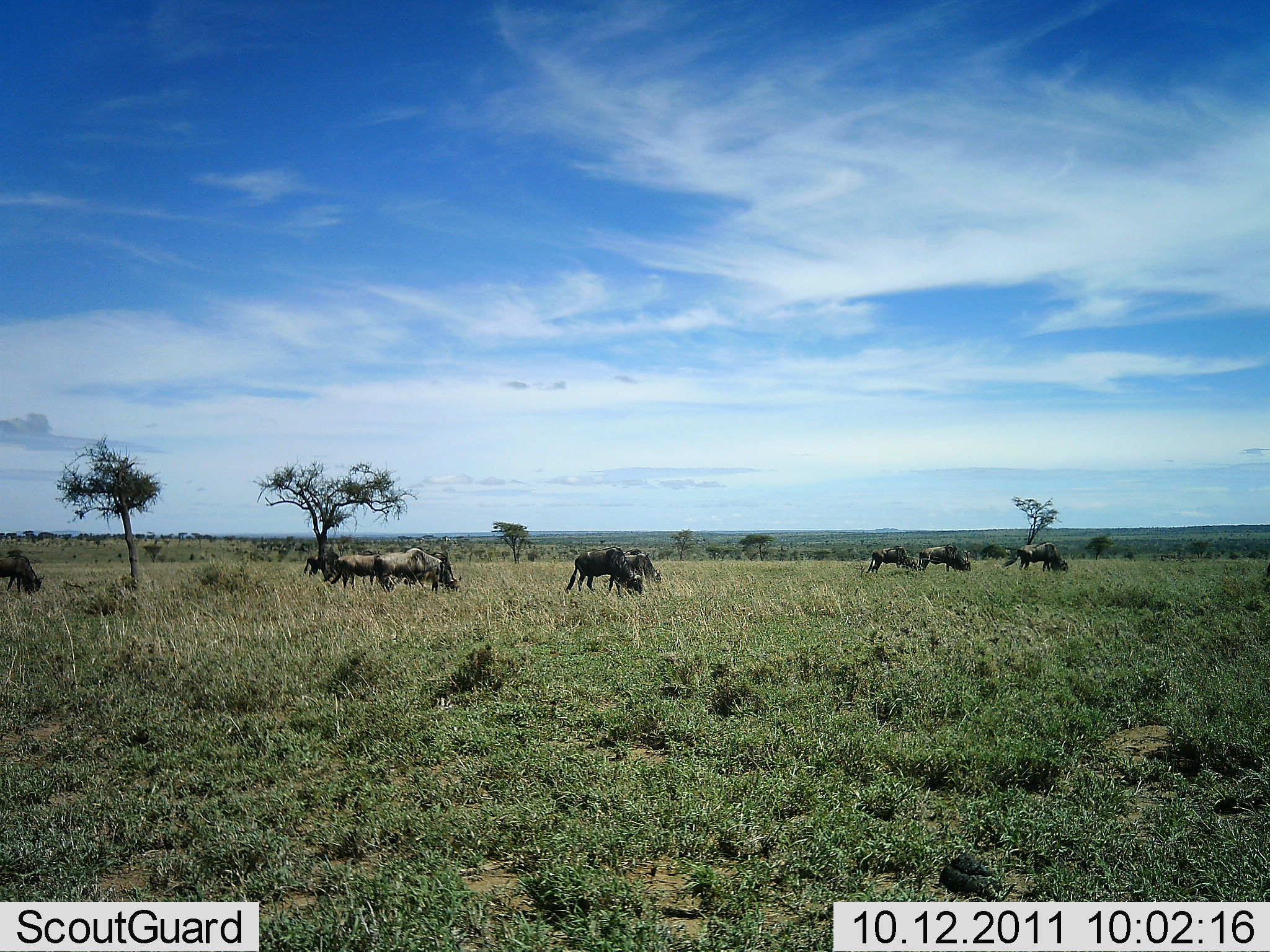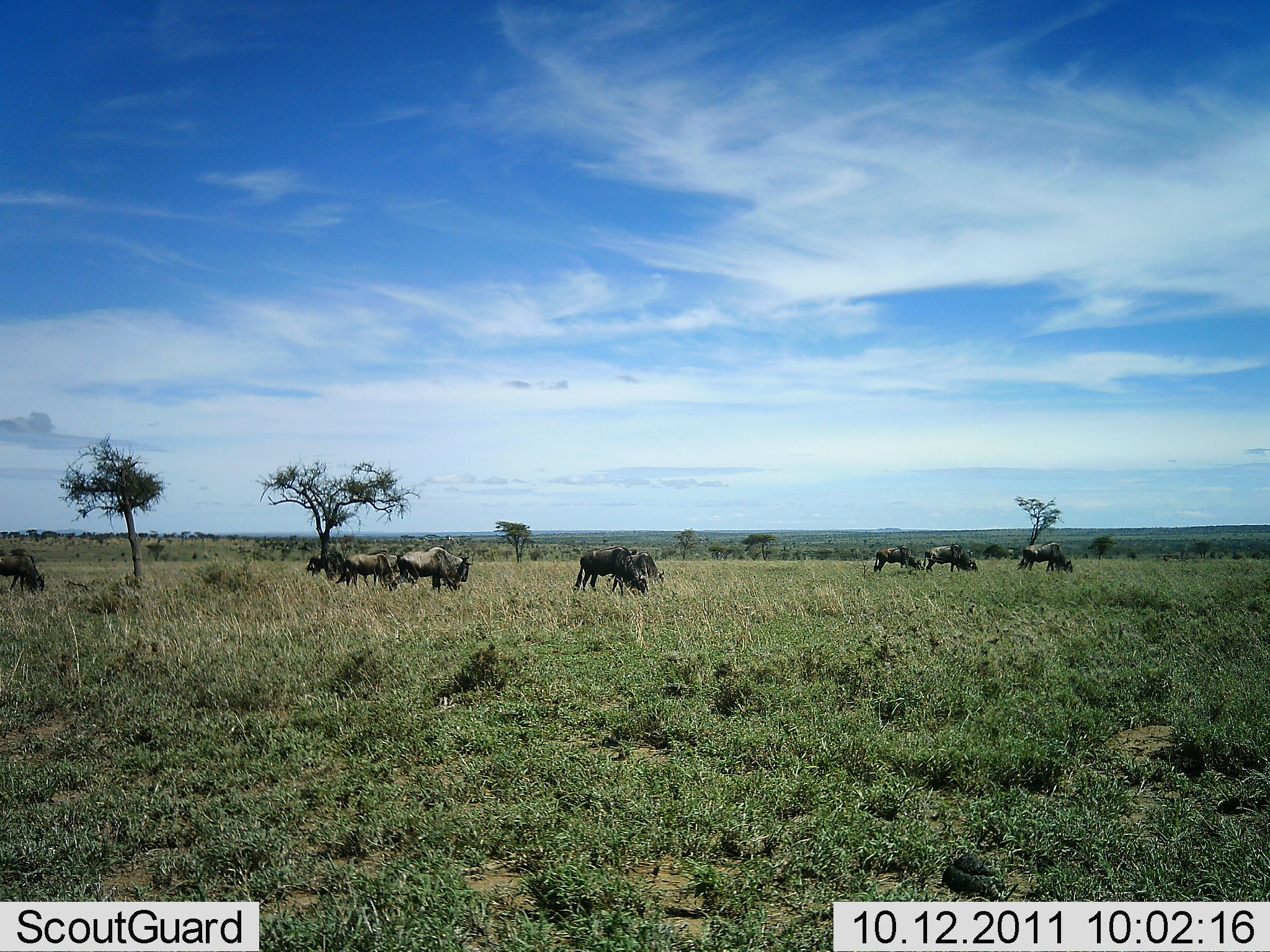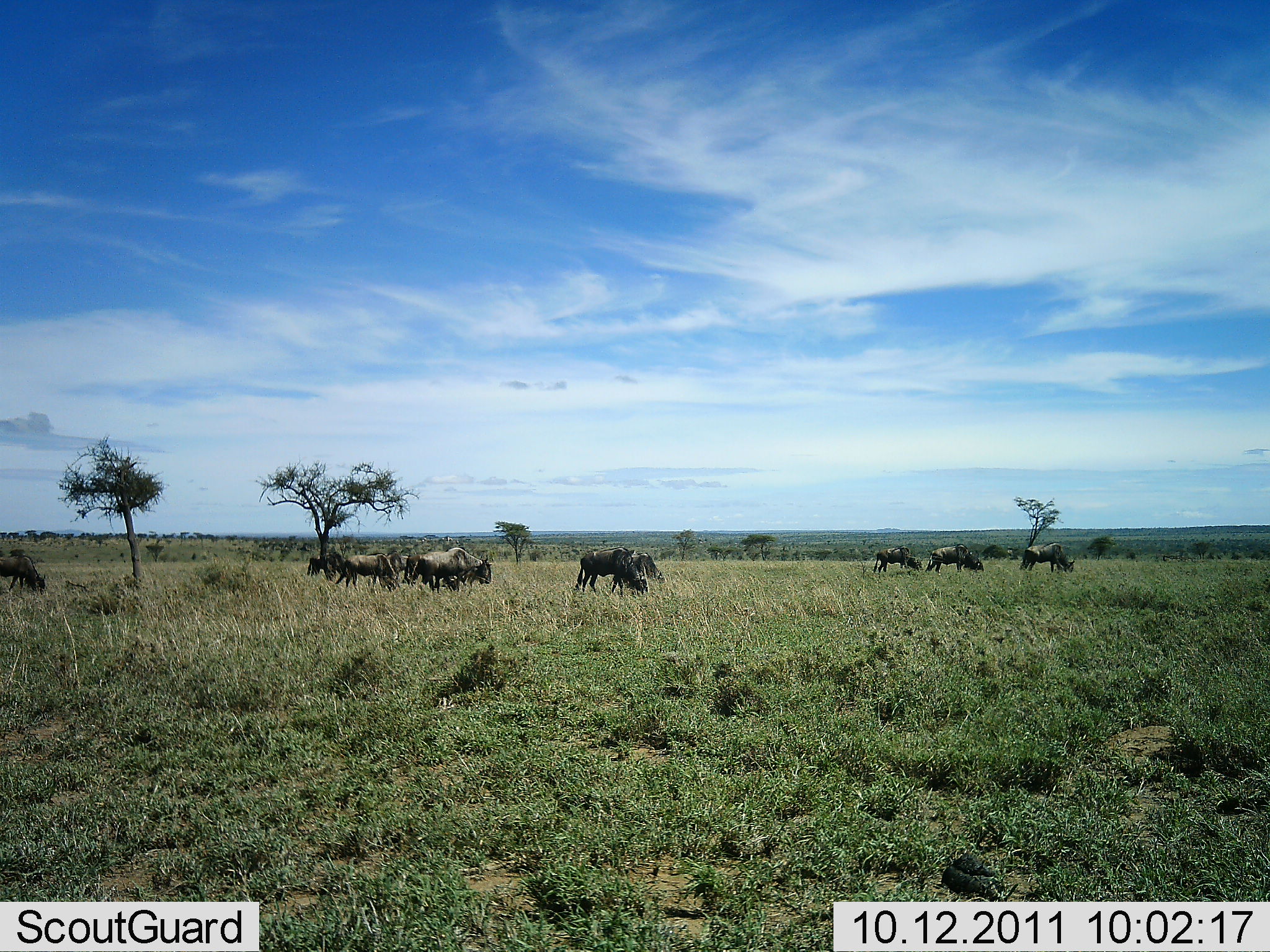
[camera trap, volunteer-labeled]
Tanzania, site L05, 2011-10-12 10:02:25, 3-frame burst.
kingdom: Animalia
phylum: Chordata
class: Mammalia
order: Artiodactyla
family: Bovidae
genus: Connochaetes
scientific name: Connochaetes taurinus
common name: blue wildebeest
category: wildebeest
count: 11-50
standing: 50%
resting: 7%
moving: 50%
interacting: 14%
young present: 0%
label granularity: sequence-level